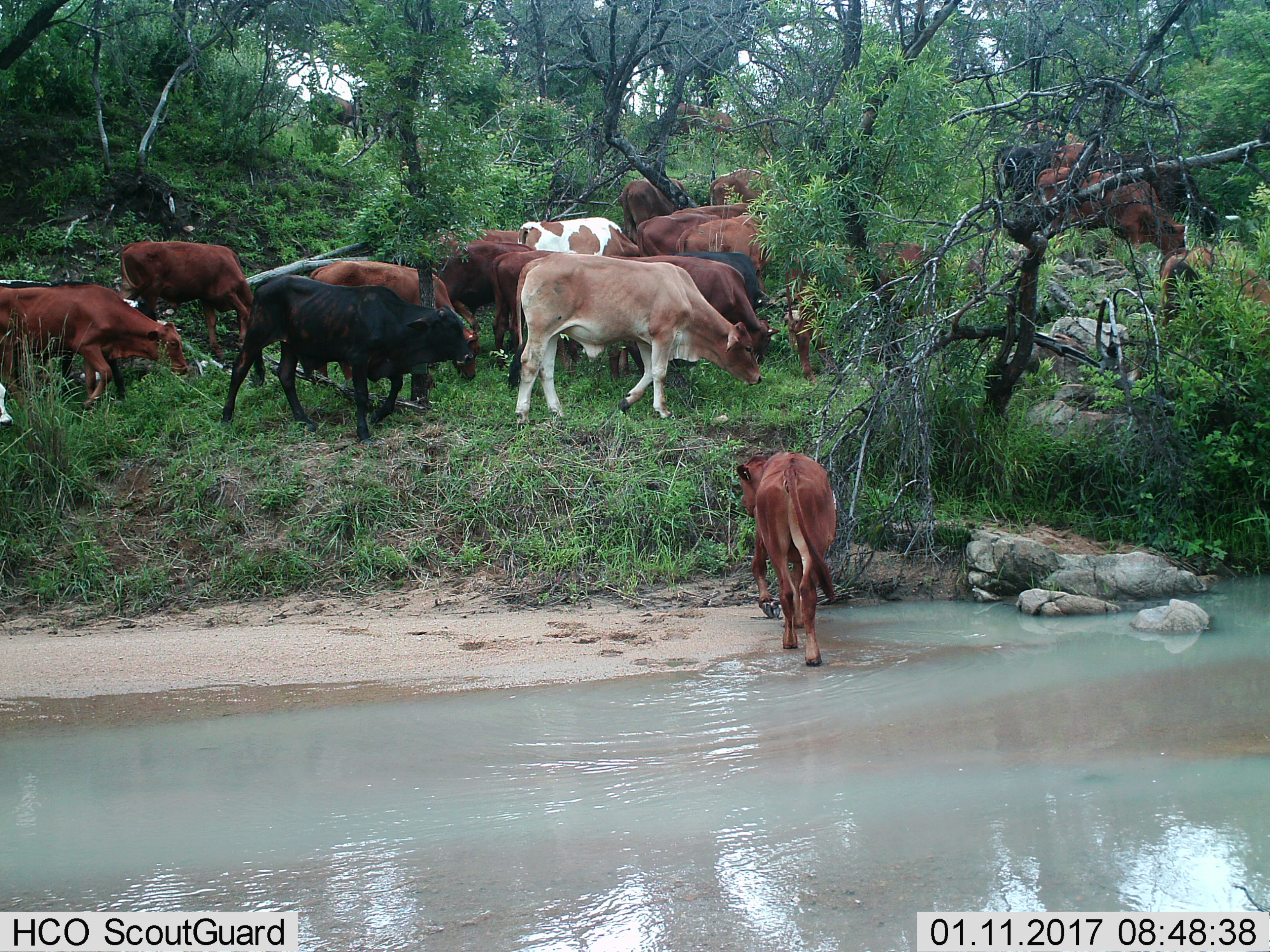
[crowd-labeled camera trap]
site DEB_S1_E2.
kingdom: Animalia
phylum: Chordata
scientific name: Vertebrata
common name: domestic animal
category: domesticanimal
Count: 11-50.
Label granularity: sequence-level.